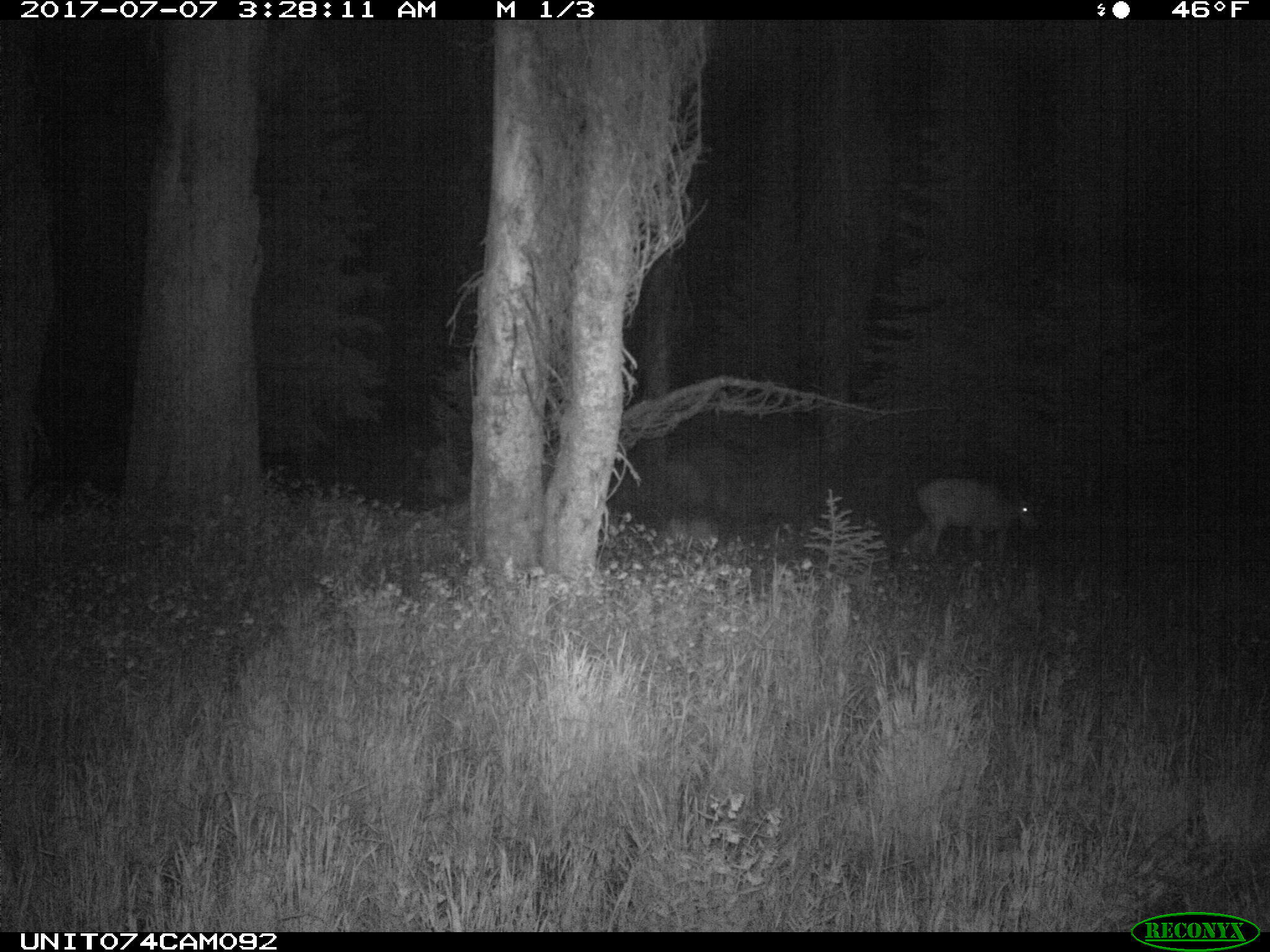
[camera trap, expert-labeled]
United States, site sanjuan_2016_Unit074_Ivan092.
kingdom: Animalia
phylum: Chordata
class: Mammalia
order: Artiodactyla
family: Cervidae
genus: Odocoileus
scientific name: Odocoileus hemionus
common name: mule deer